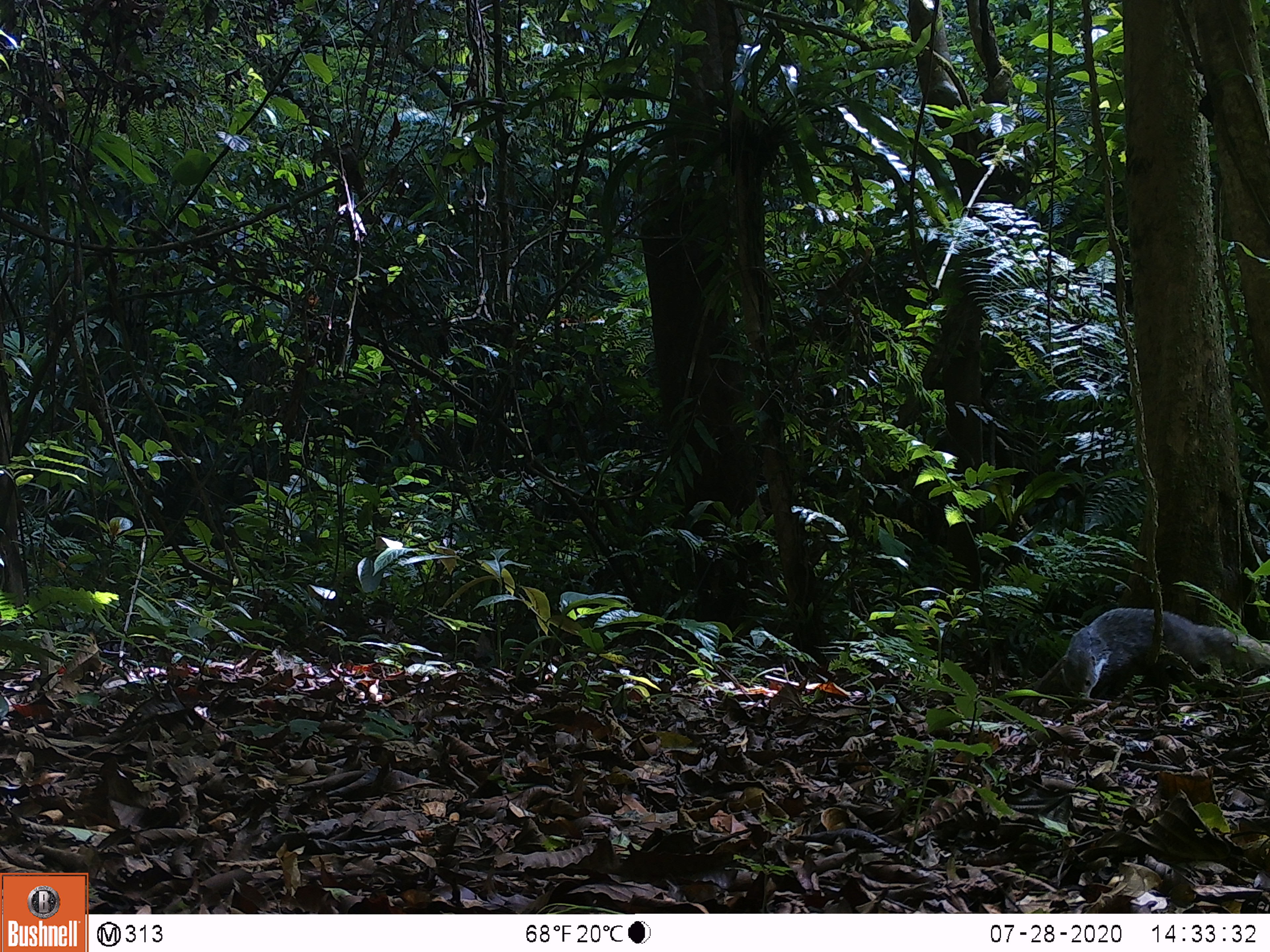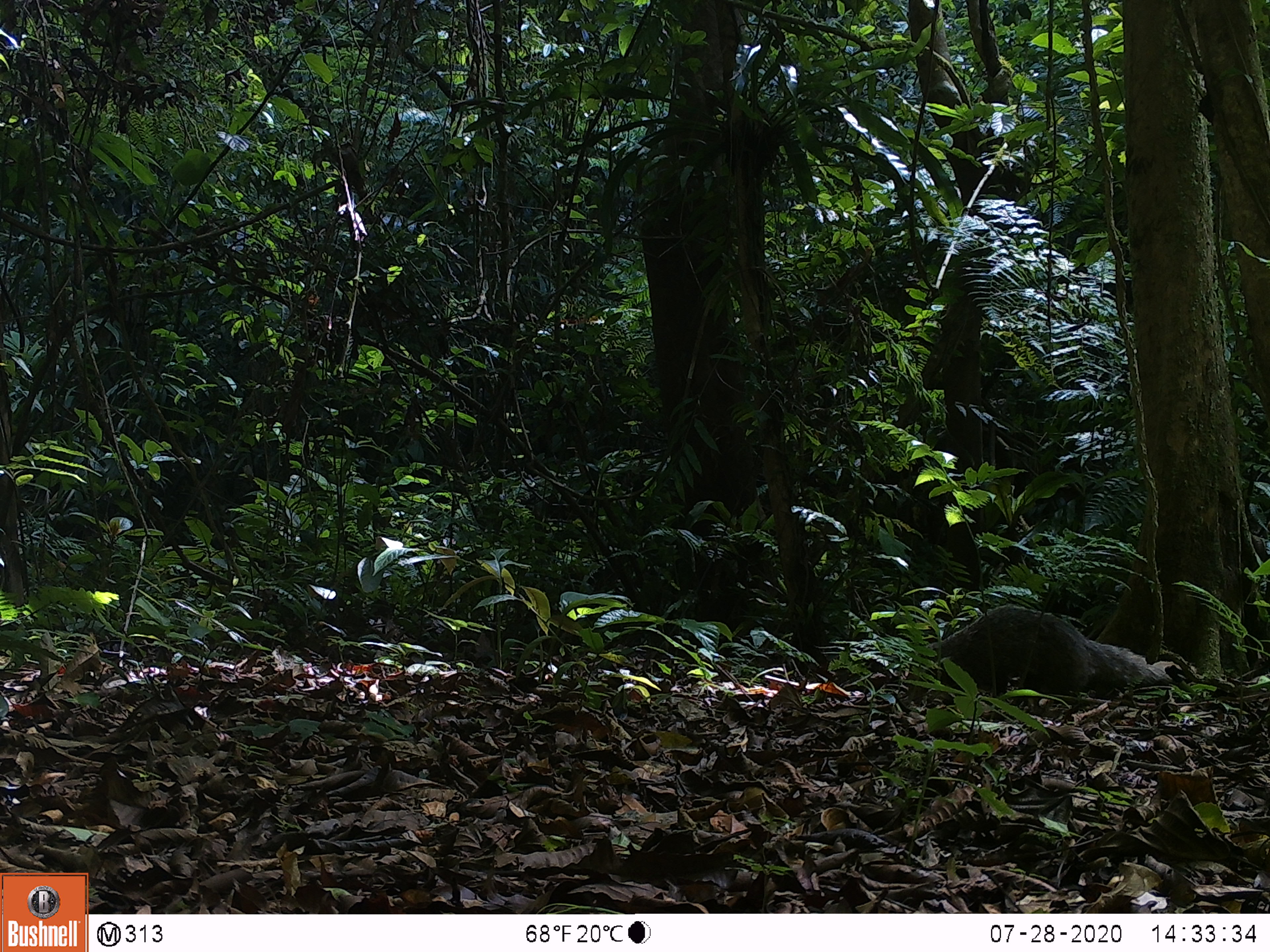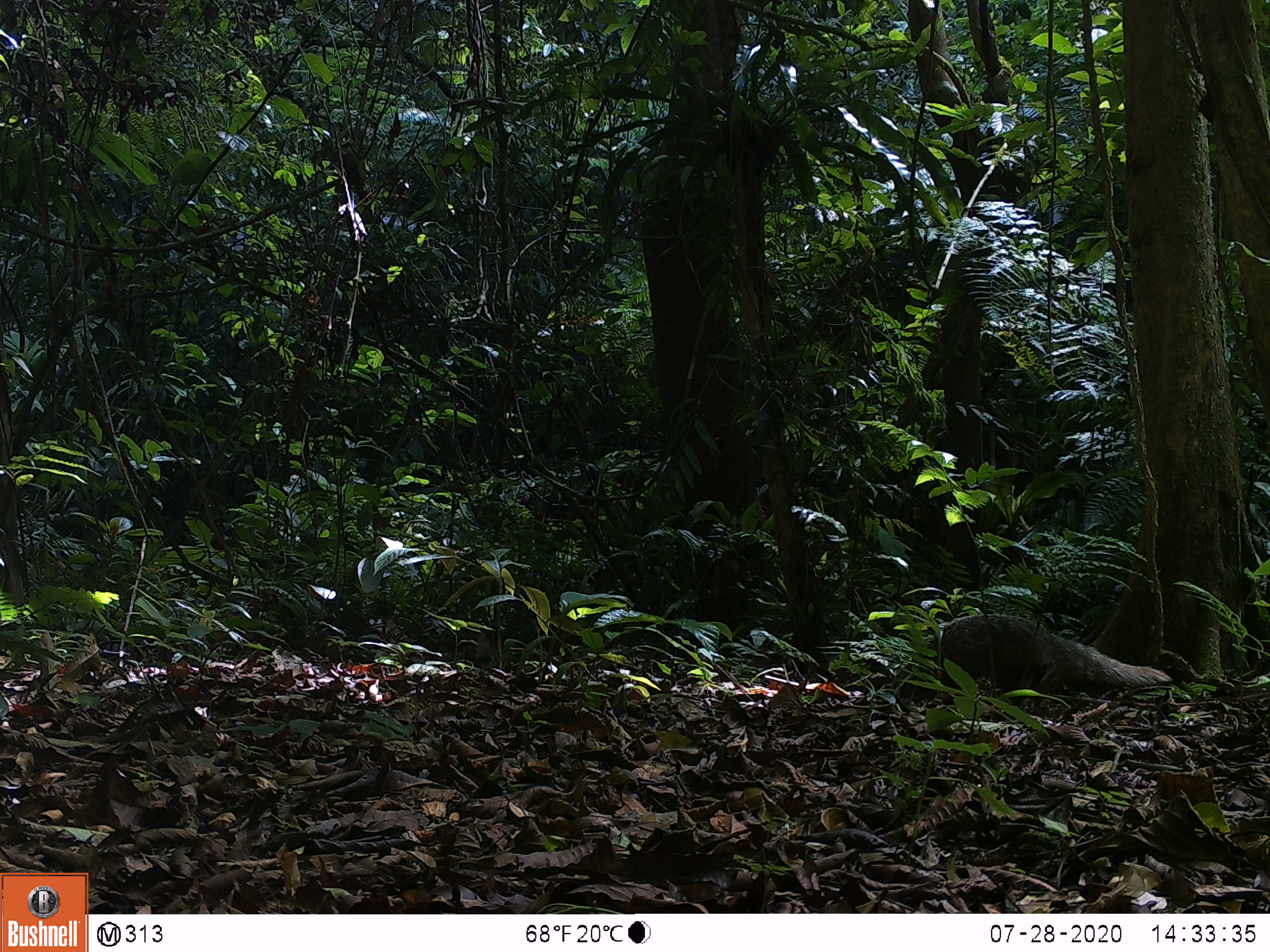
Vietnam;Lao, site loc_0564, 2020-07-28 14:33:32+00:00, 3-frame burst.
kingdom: Animalia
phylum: Chordata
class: Mammalia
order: Carnivora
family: Herpestidae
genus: Urva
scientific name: Urva urva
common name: crab-eating mongoose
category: crab eating mongoose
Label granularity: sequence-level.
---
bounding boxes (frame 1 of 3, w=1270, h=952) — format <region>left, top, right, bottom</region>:
crab eating mongoose: <region>1058, 606, 1268, 702</region>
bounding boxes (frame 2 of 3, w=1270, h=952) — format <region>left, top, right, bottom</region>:
crab eating mongoose: <region>903, 604, 1187, 707</region>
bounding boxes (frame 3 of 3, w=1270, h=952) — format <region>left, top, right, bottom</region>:
crab eating mongoose: <region>890, 614, 1172, 699</region>